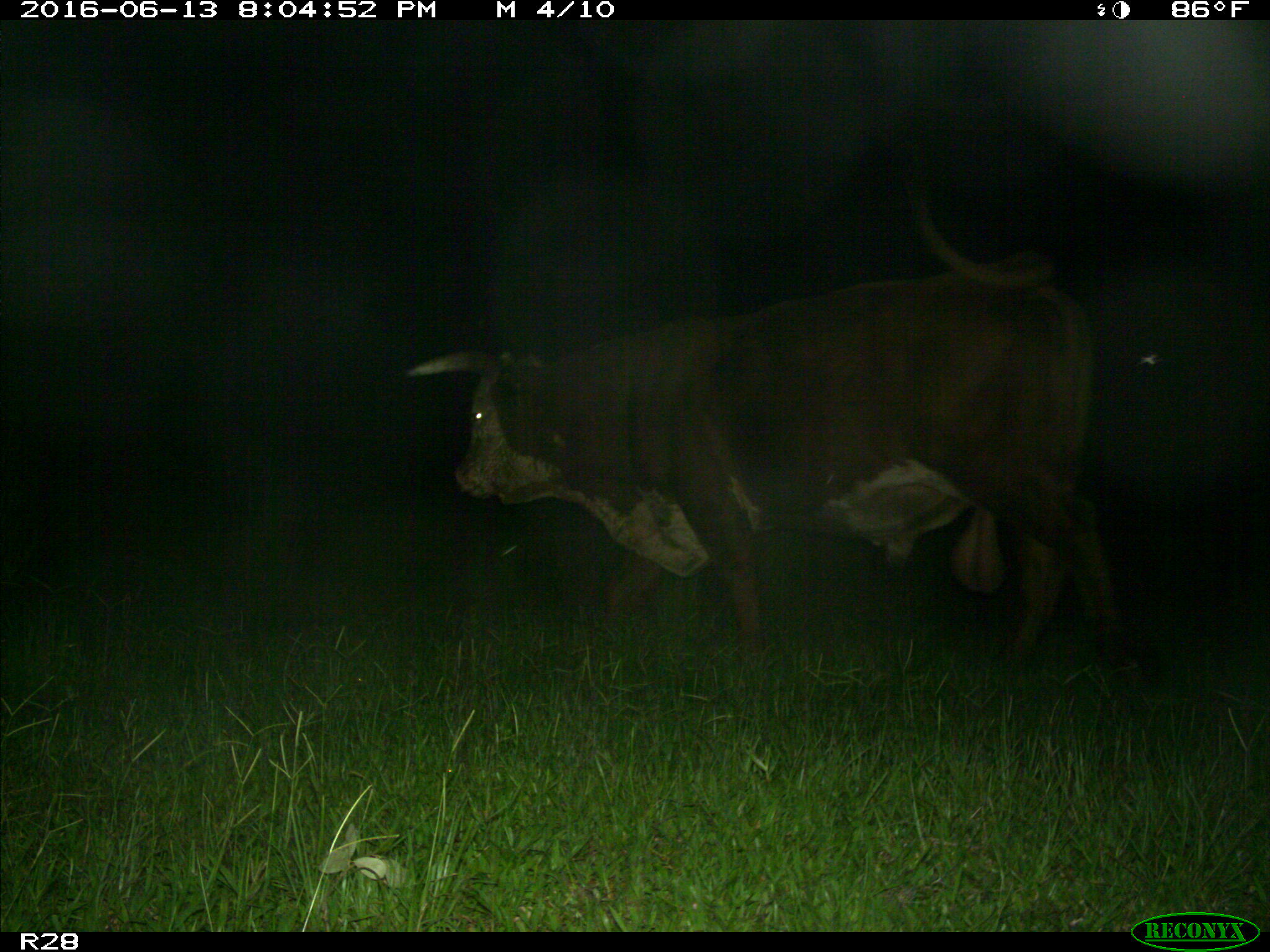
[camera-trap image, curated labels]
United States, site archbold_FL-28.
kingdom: Animalia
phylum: Chordata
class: Mammalia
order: Artiodactyla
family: Bovidae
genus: Bos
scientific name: Bos taurus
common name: domestic cow